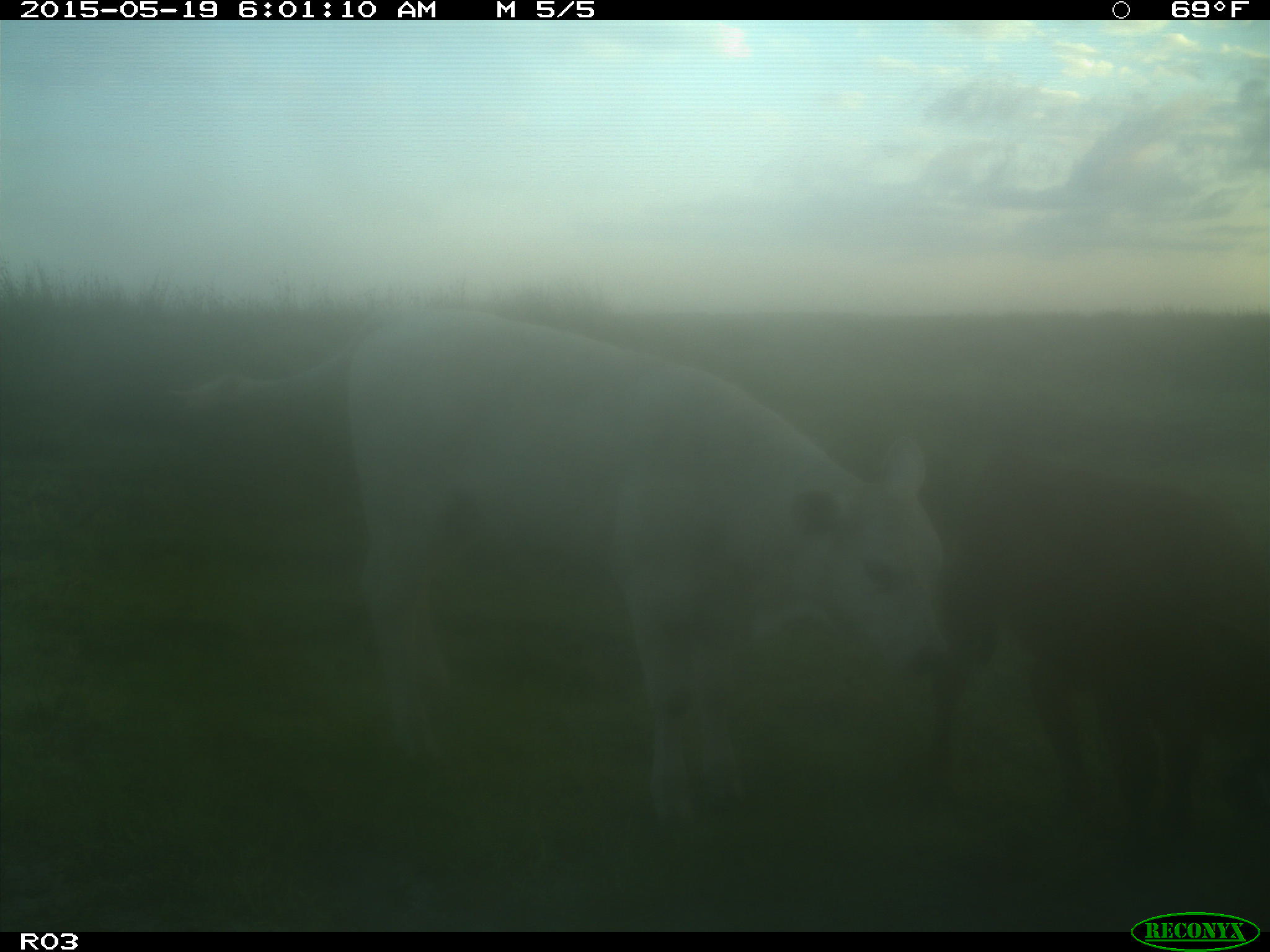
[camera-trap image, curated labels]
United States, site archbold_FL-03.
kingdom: Animalia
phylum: Chordata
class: Mammalia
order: Artiodactyla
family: Bovidae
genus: Bos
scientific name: Bos taurus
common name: domestic cow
Bos taurus (domestic cow).